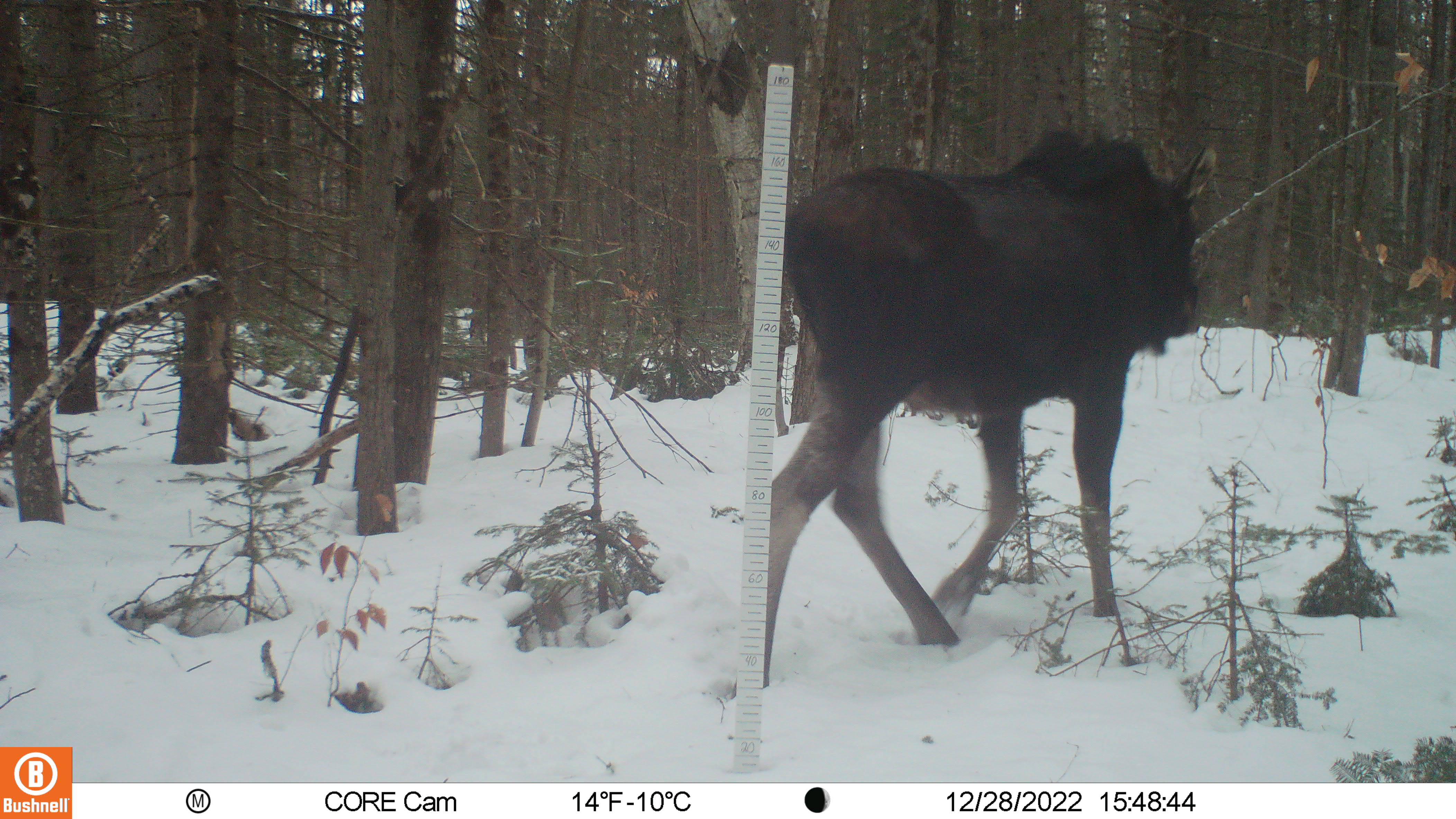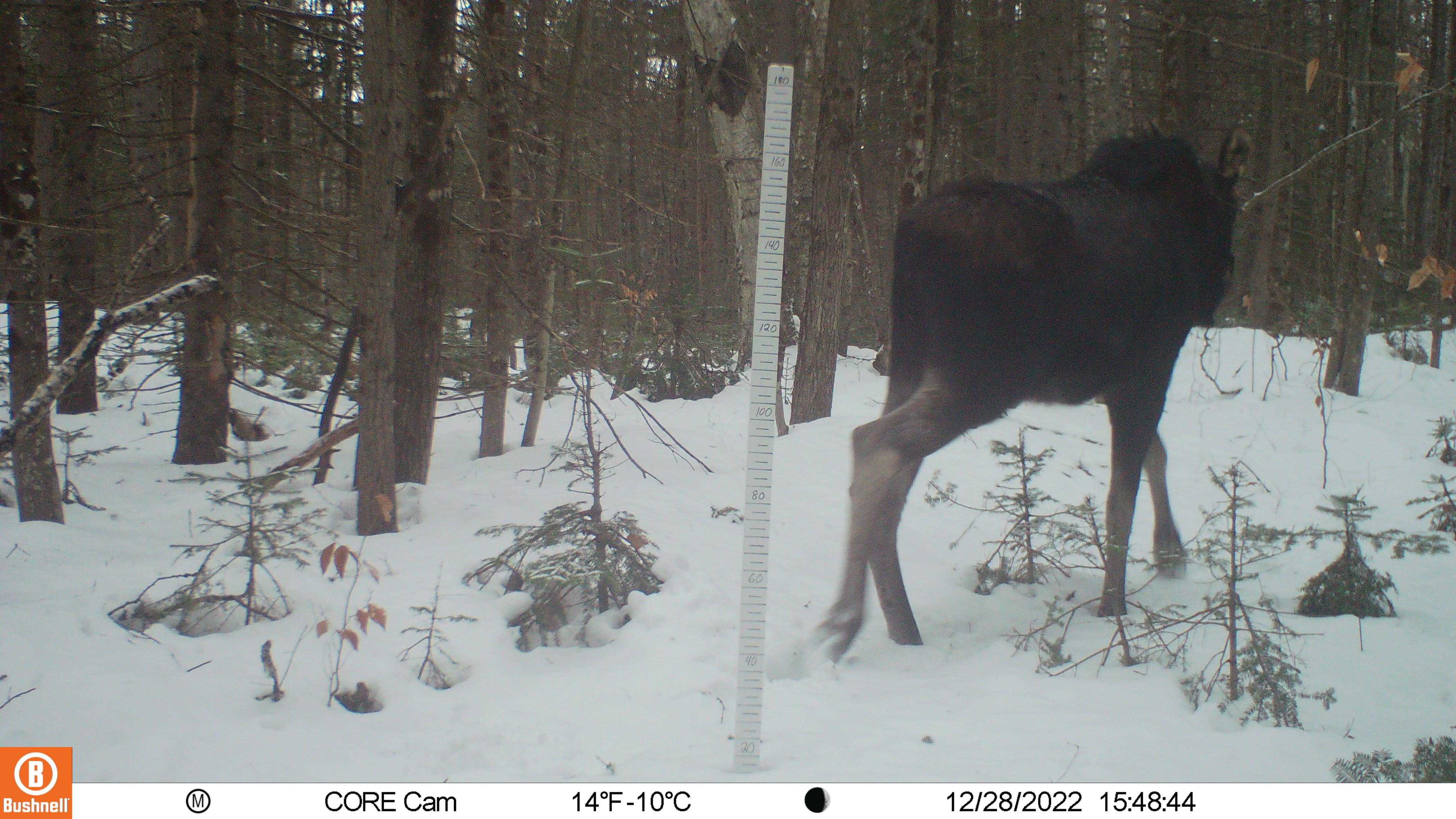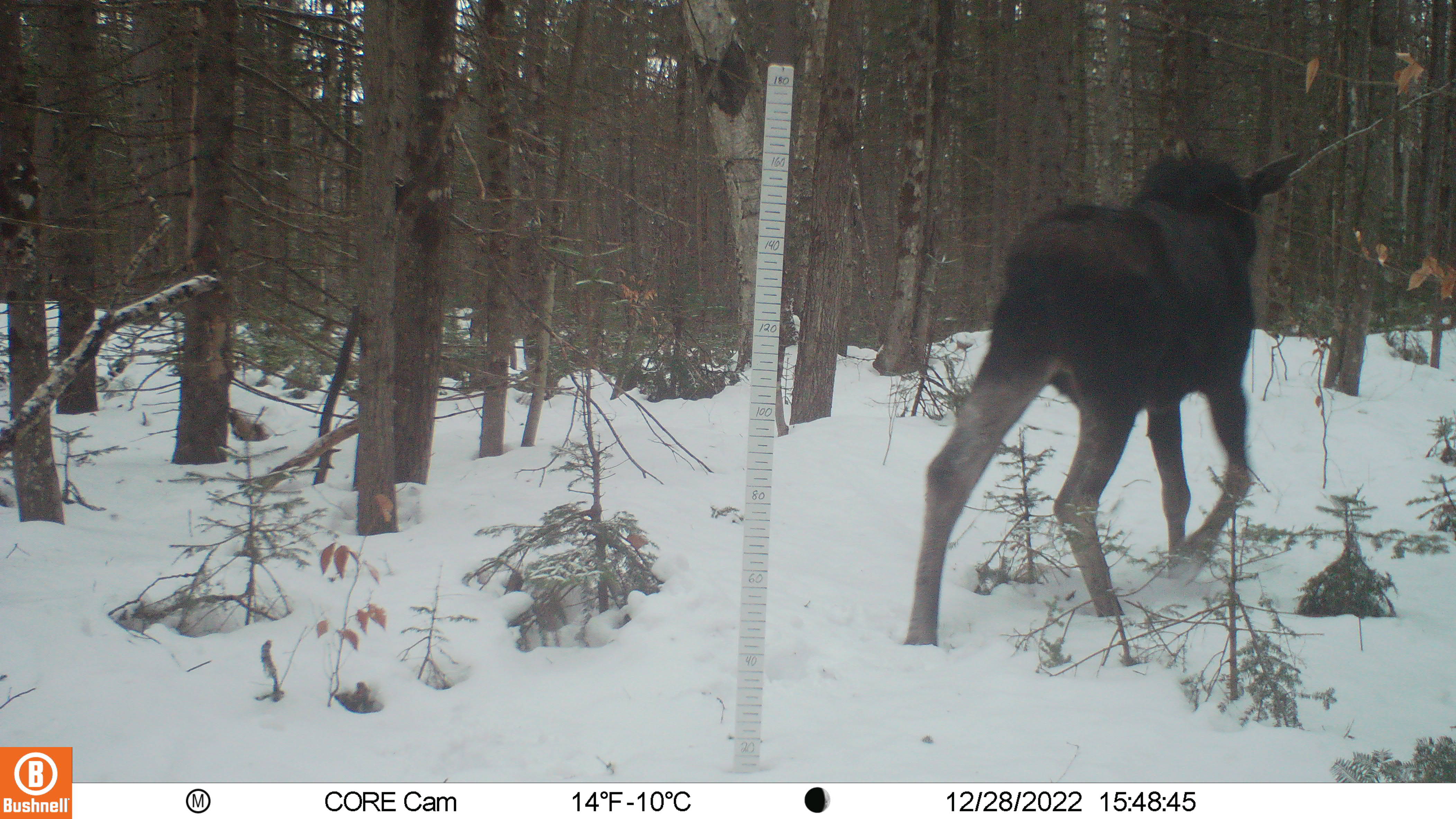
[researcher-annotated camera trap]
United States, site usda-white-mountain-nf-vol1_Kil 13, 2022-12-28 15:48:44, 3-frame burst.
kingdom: Animalia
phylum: Chordata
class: Mammalia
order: Artiodactyla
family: Cervidae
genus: Alces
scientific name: Alces alces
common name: moose